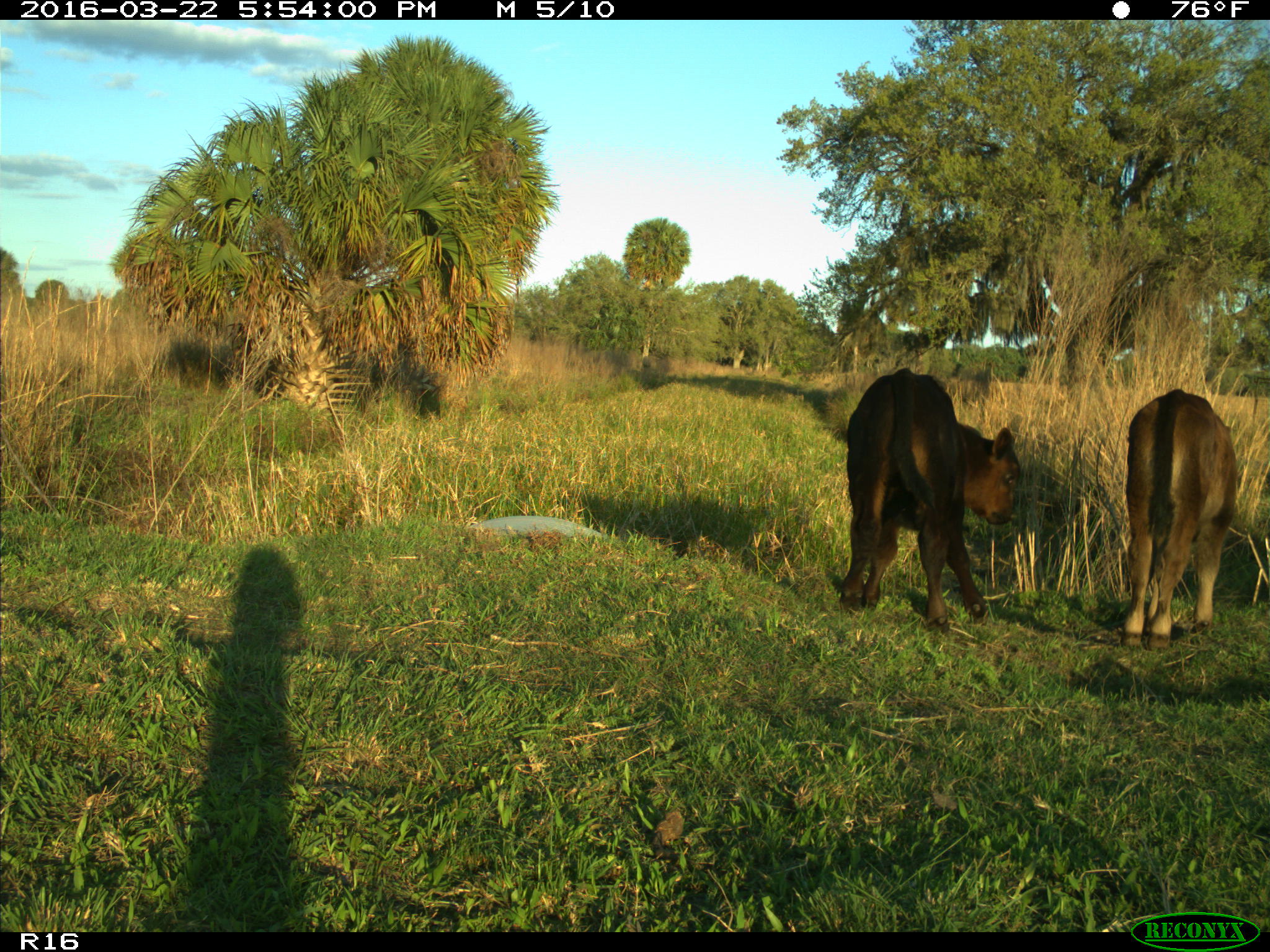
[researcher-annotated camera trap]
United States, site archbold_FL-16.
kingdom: Animalia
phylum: Chordata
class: Mammalia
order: Artiodactyla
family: Bovidae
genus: Bos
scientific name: Bos taurus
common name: domestic cow